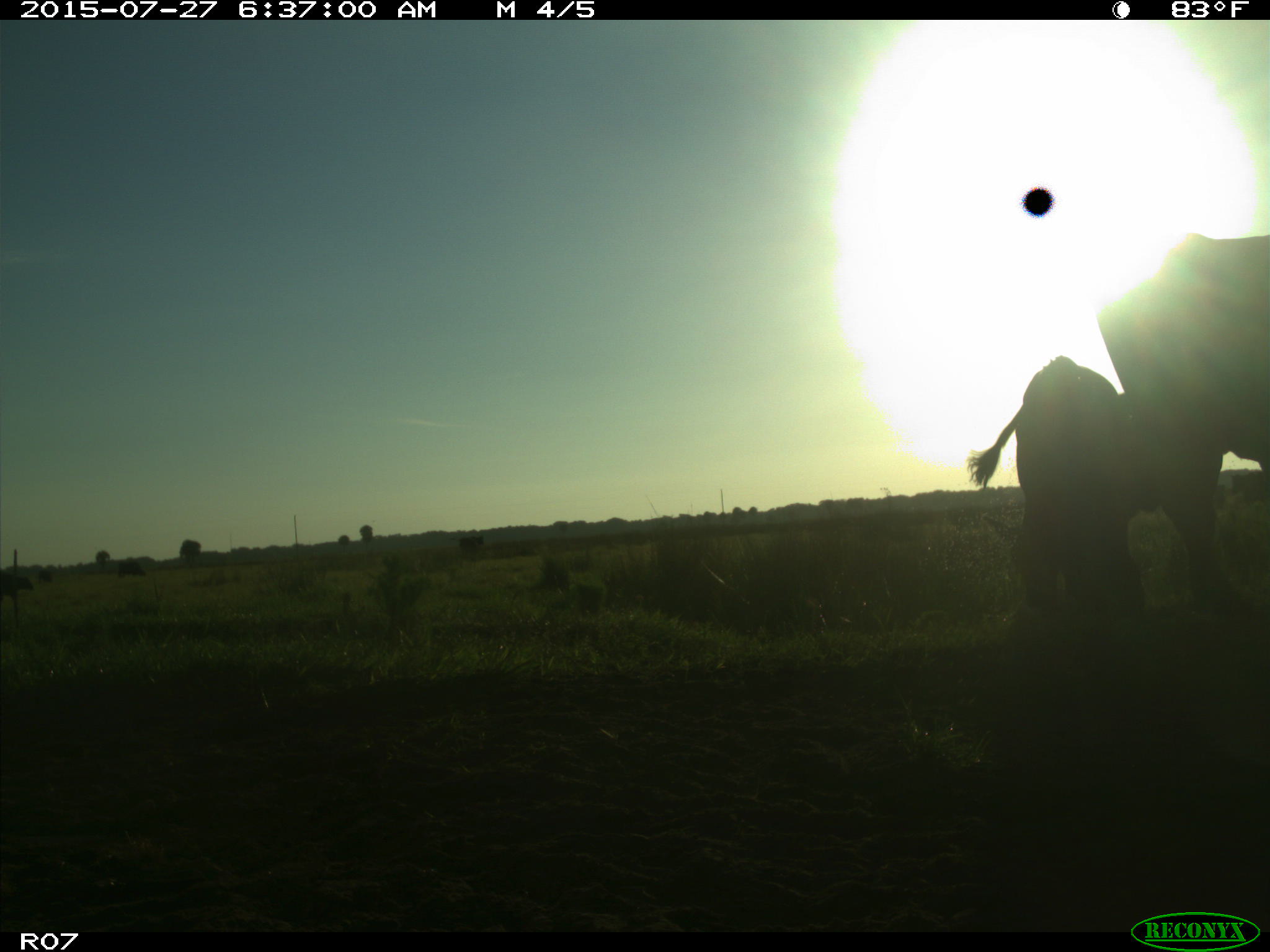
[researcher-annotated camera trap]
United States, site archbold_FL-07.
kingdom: Animalia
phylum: Chordata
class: Mammalia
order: Artiodactyla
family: Bovidae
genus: Bos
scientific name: Bos taurus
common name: domestic cow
Bos taurus (domestic cow).